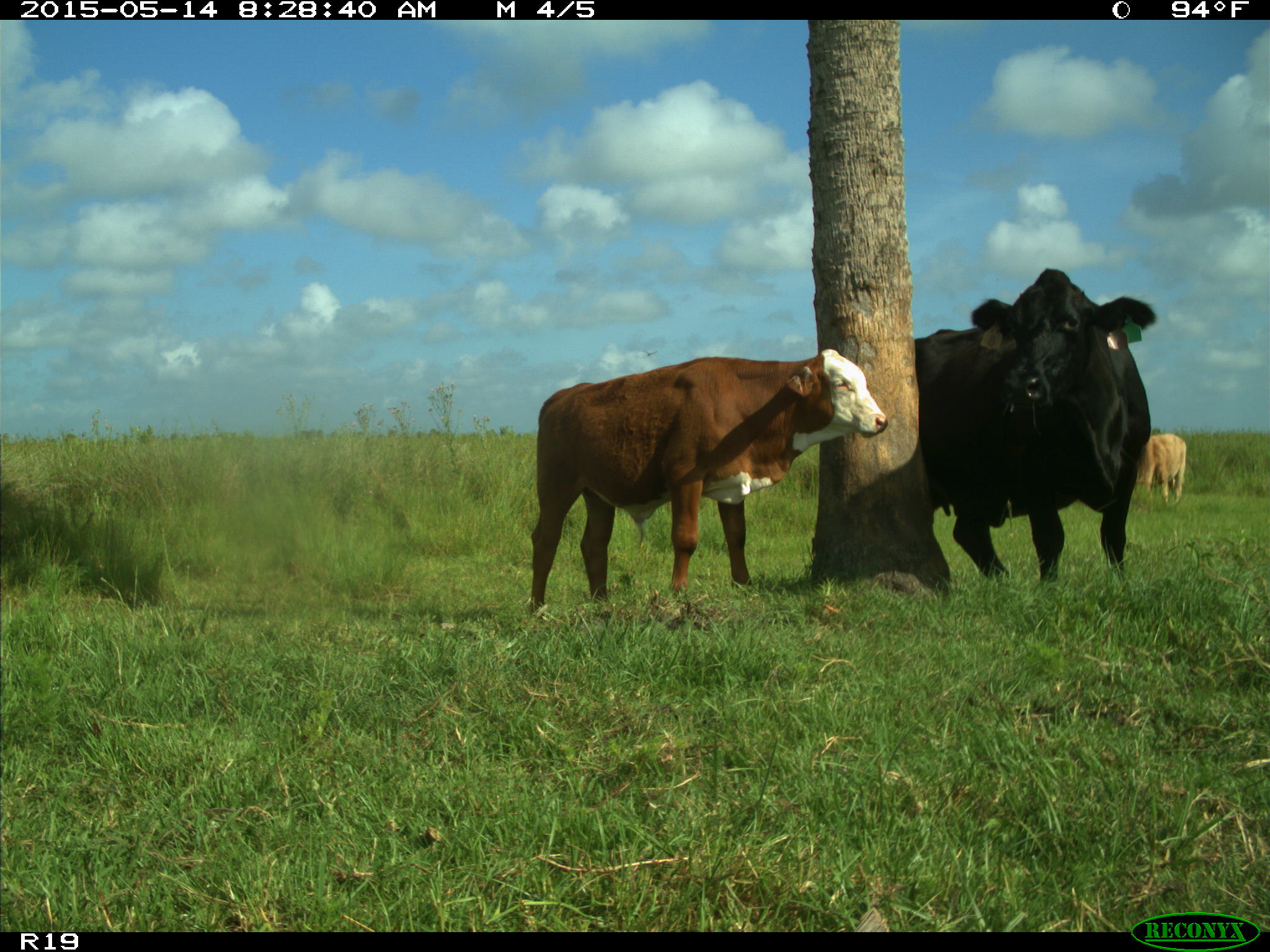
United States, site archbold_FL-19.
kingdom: Animalia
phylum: Chordata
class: Mammalia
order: Artiodactyla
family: Bovidae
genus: Bos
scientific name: Bos taurus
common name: domestic cow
Bos taurus (domestic cow).